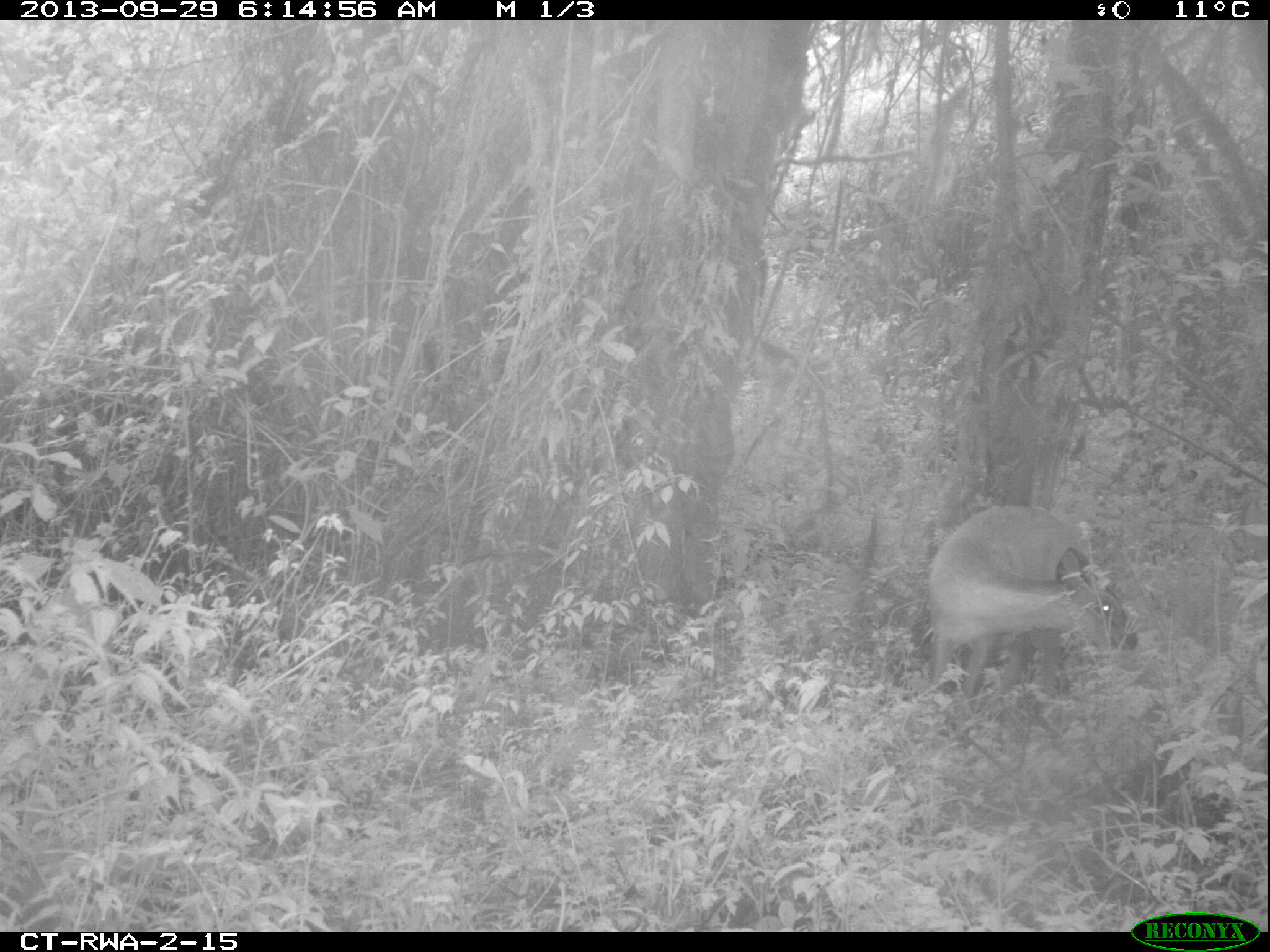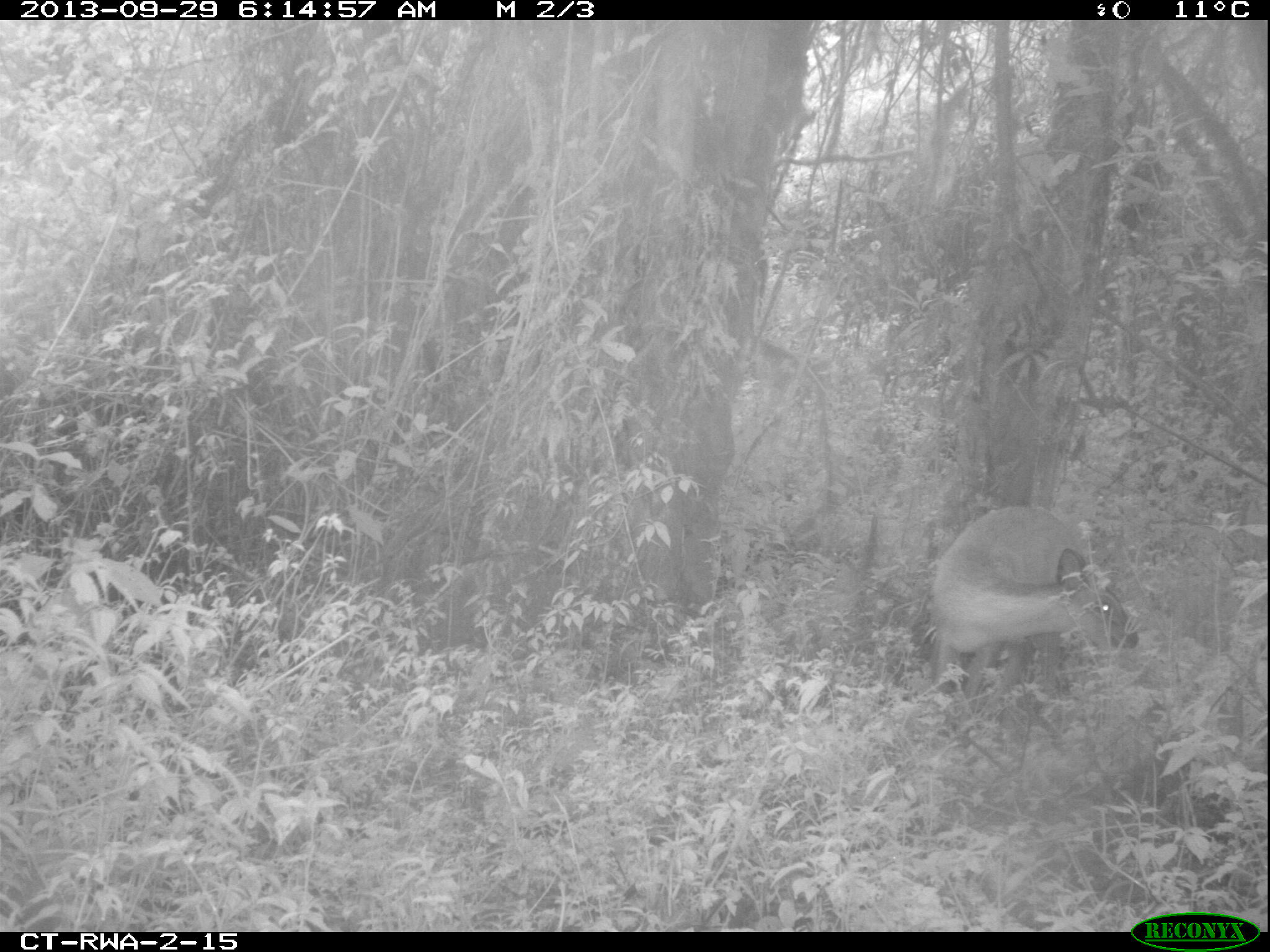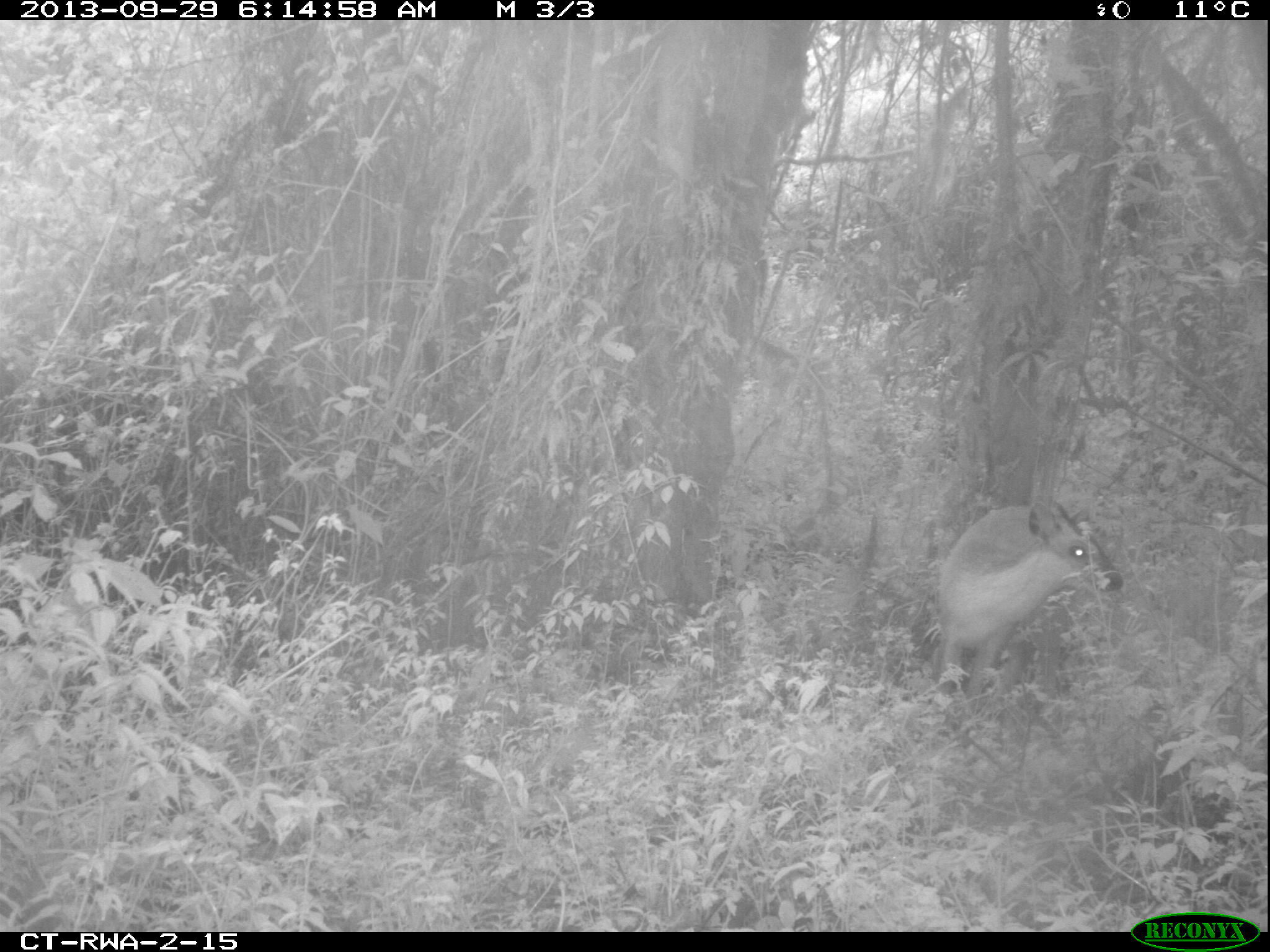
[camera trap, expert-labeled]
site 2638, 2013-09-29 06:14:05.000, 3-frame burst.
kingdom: Animalia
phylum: Chordata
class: Mammalia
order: Artiodactyla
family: Bovidae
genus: Cephalophus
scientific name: Cephalophus nigrifrons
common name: black-fronted duiker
Cephalophus nigrifrons (black-fronted duiker), count 1.